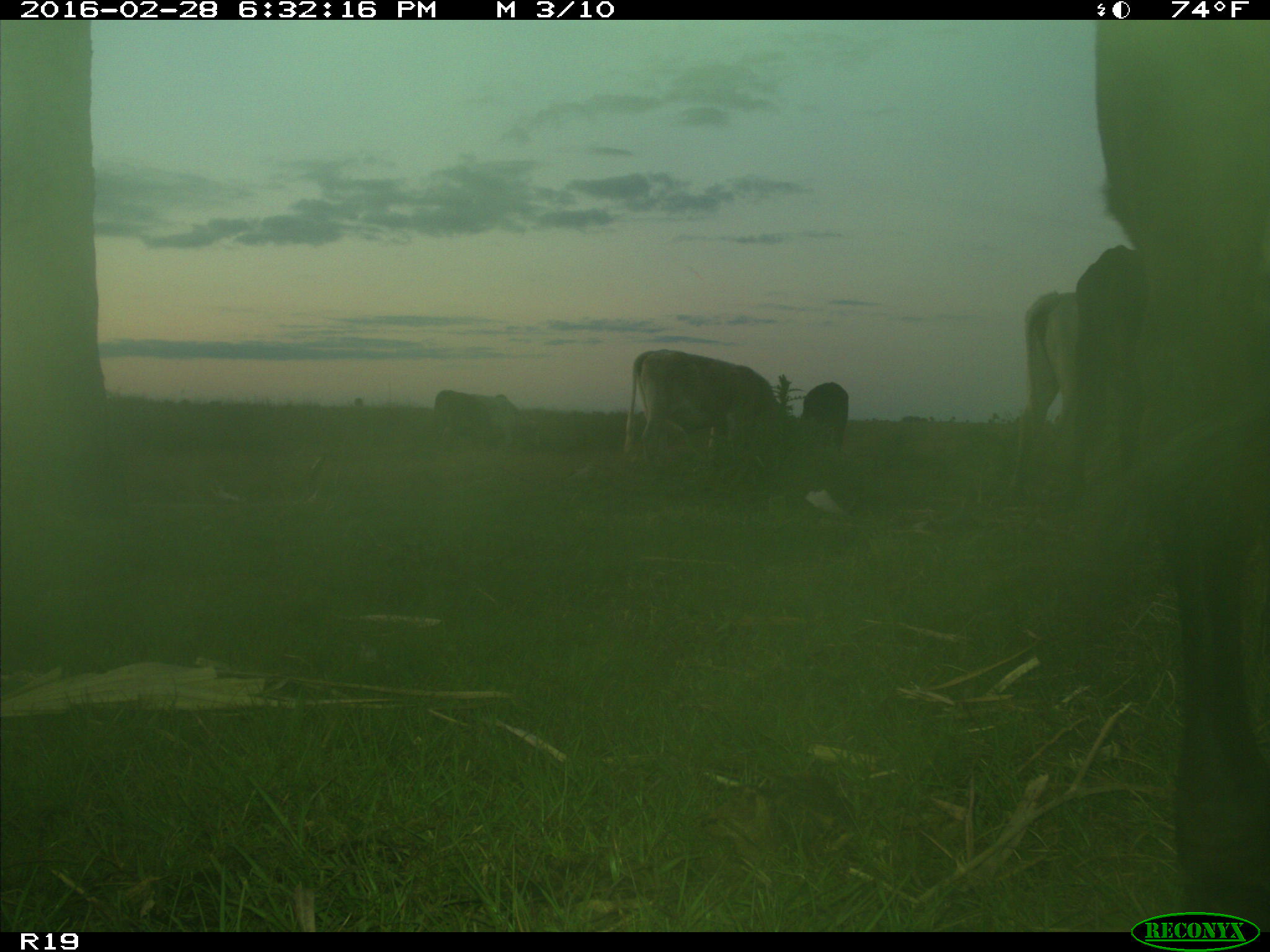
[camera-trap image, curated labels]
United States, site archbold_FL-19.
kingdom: Animalia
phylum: Chordata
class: Mammalia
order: Artiodactyla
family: Bovidae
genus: Bos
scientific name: Bos taurus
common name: domestic cow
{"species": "Bos taurus (domestic cow)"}